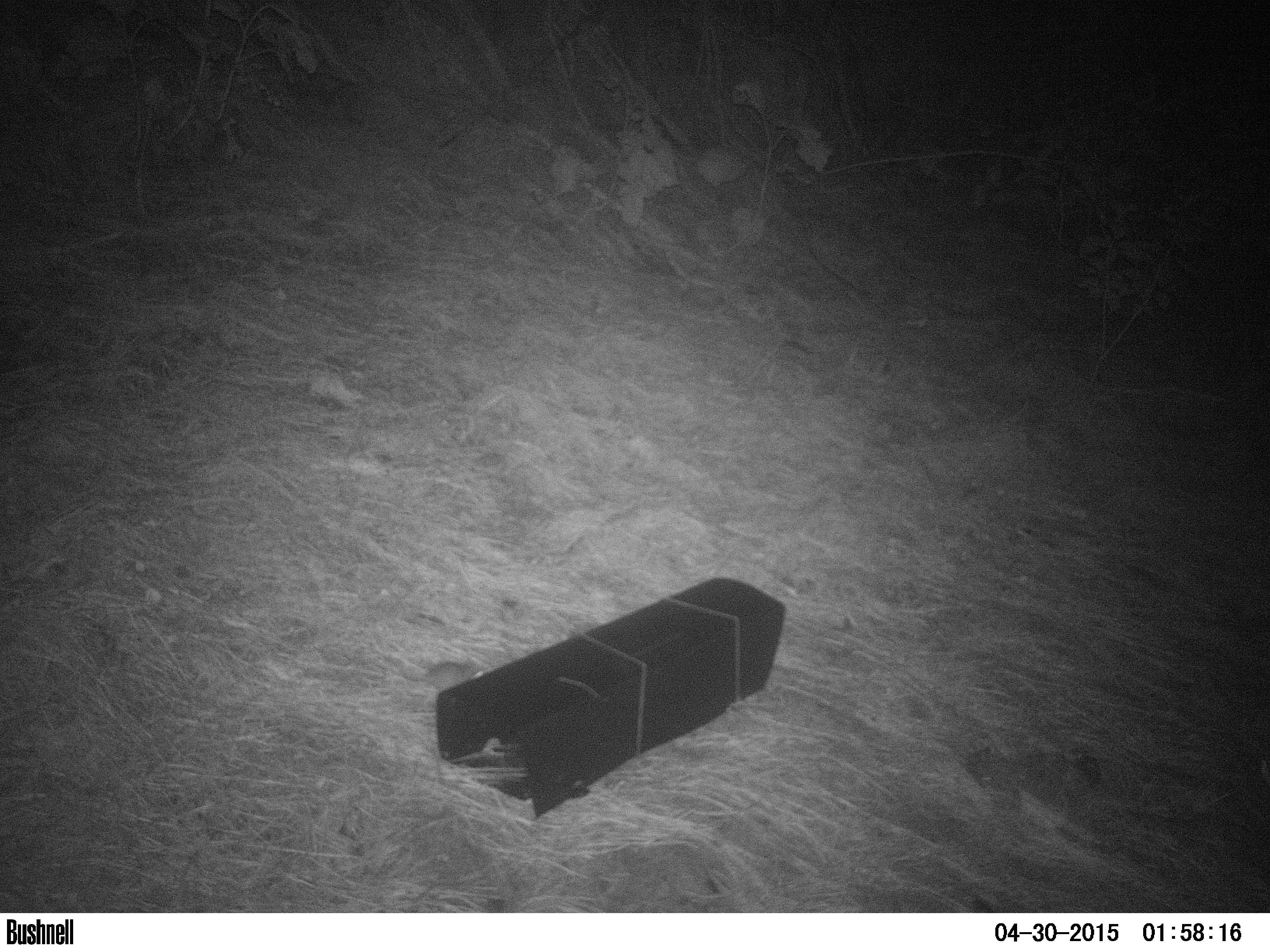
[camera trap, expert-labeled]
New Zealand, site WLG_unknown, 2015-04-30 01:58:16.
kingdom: Animalia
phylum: Chordata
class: Mammalia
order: Rodentia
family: Muridae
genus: Mus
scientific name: Mus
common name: mouse